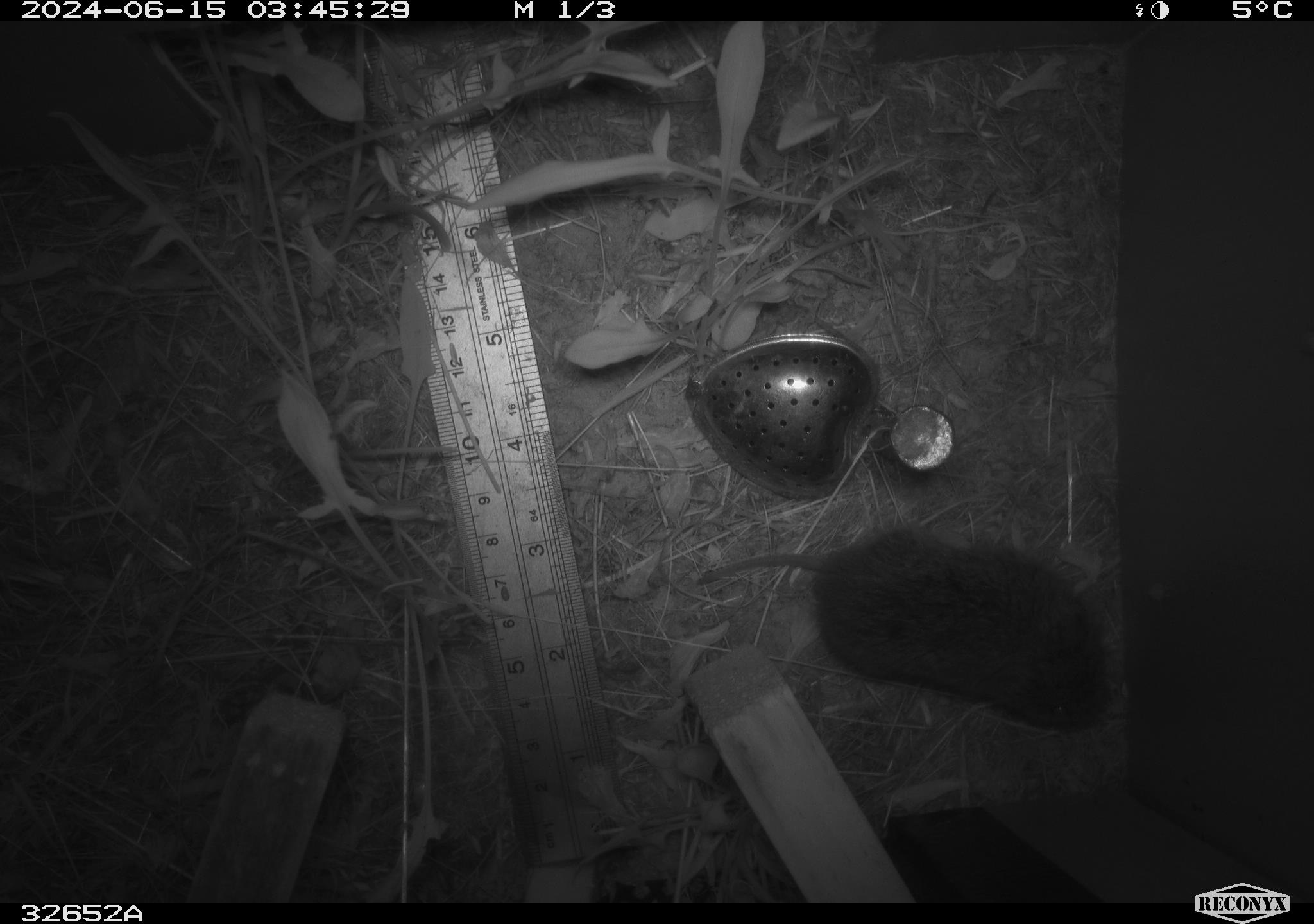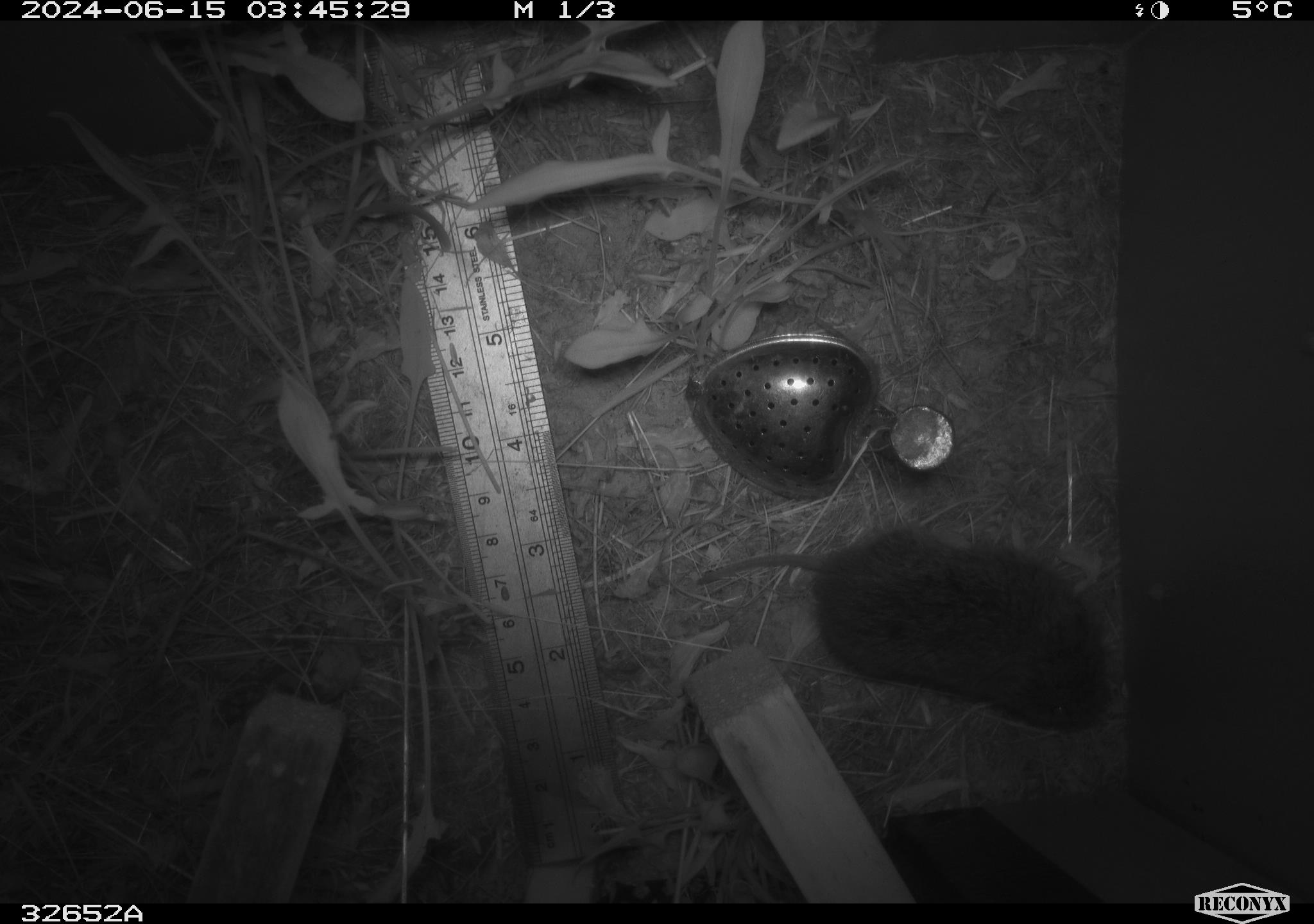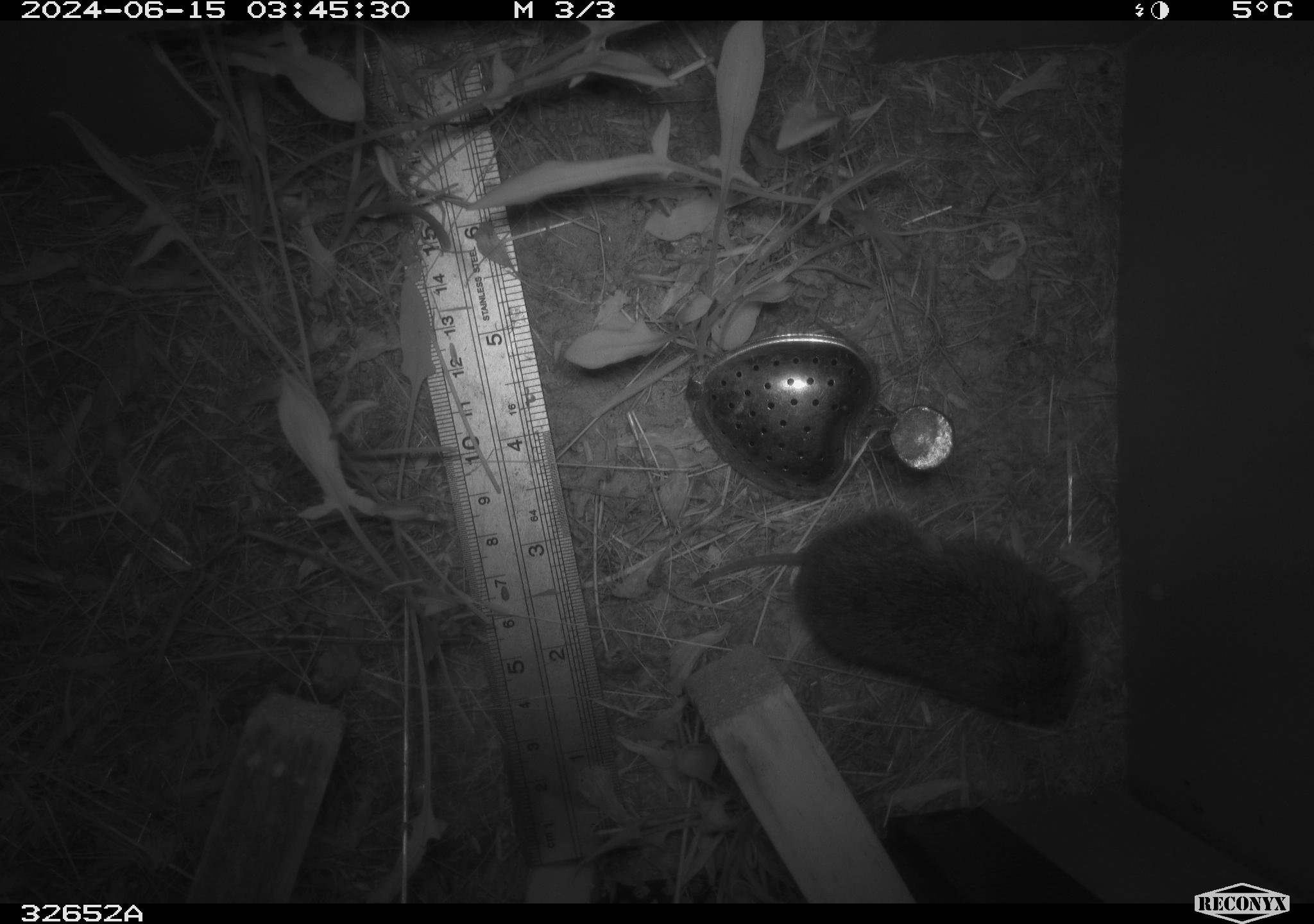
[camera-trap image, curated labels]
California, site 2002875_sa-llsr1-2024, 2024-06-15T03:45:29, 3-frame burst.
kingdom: Animalia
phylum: Chordata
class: Mammalia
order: Rodentia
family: Cricetidae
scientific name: Arvicolinae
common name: voles, lemmings, and muskrats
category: arvicolinae subfamily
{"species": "arvicolinae subfamily (voles, lemmings, and muskrats) (Arvicolinae)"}